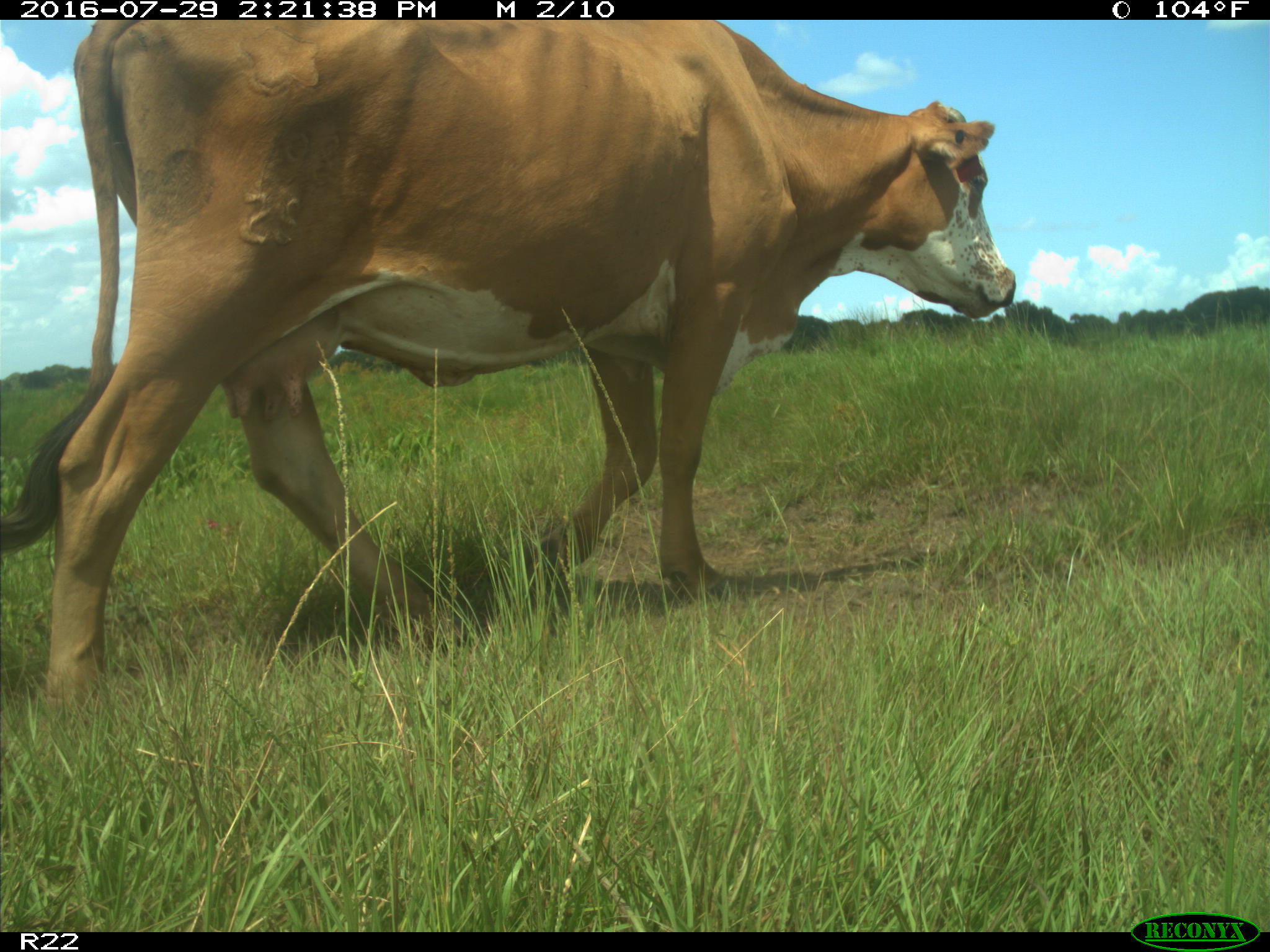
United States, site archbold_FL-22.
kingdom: Animalia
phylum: Chordata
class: Mammalia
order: Artiodactyla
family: Bovidae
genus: Bos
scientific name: Bos taurus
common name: domestic cow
Bos taurus (domestic cow).